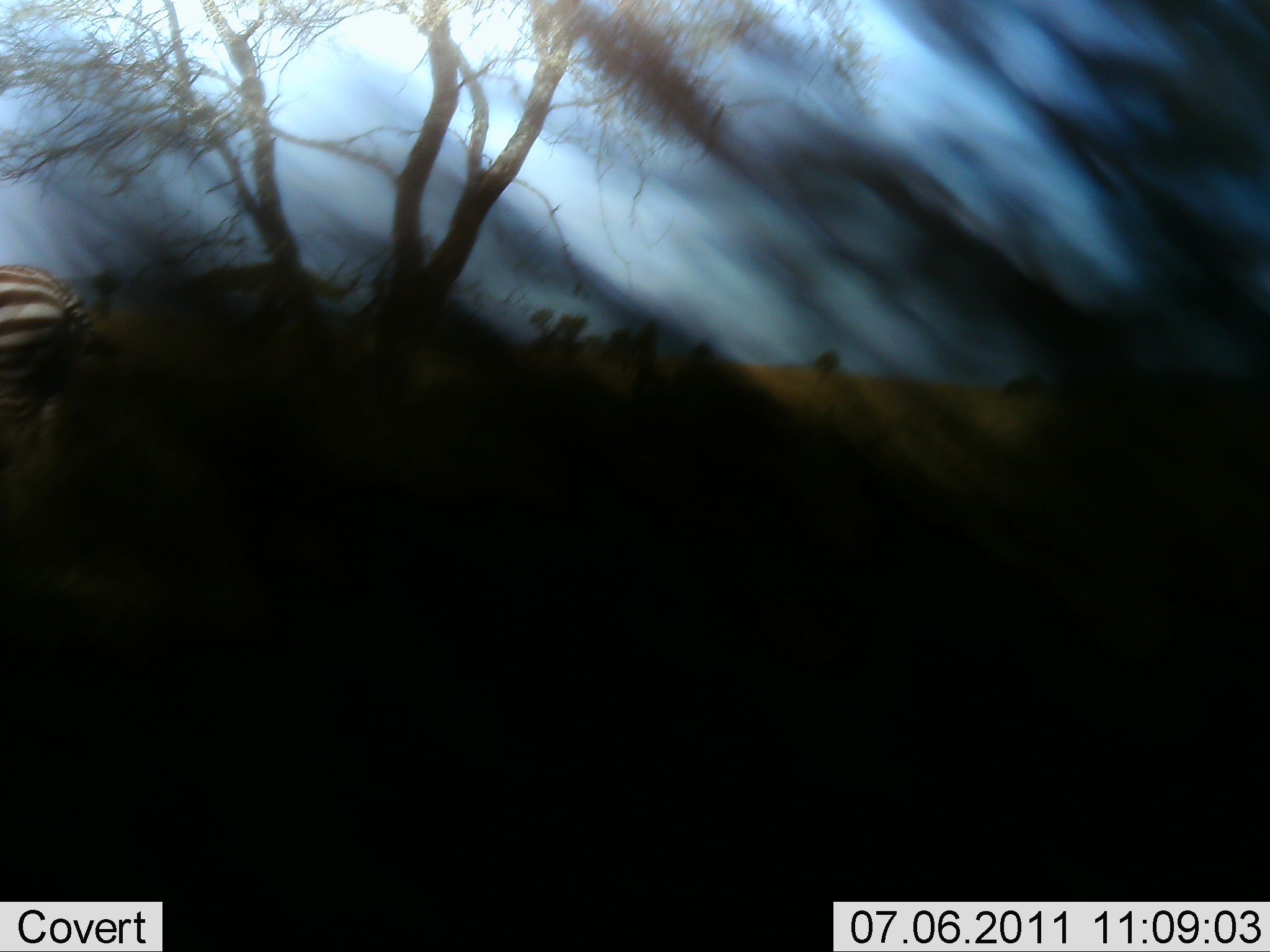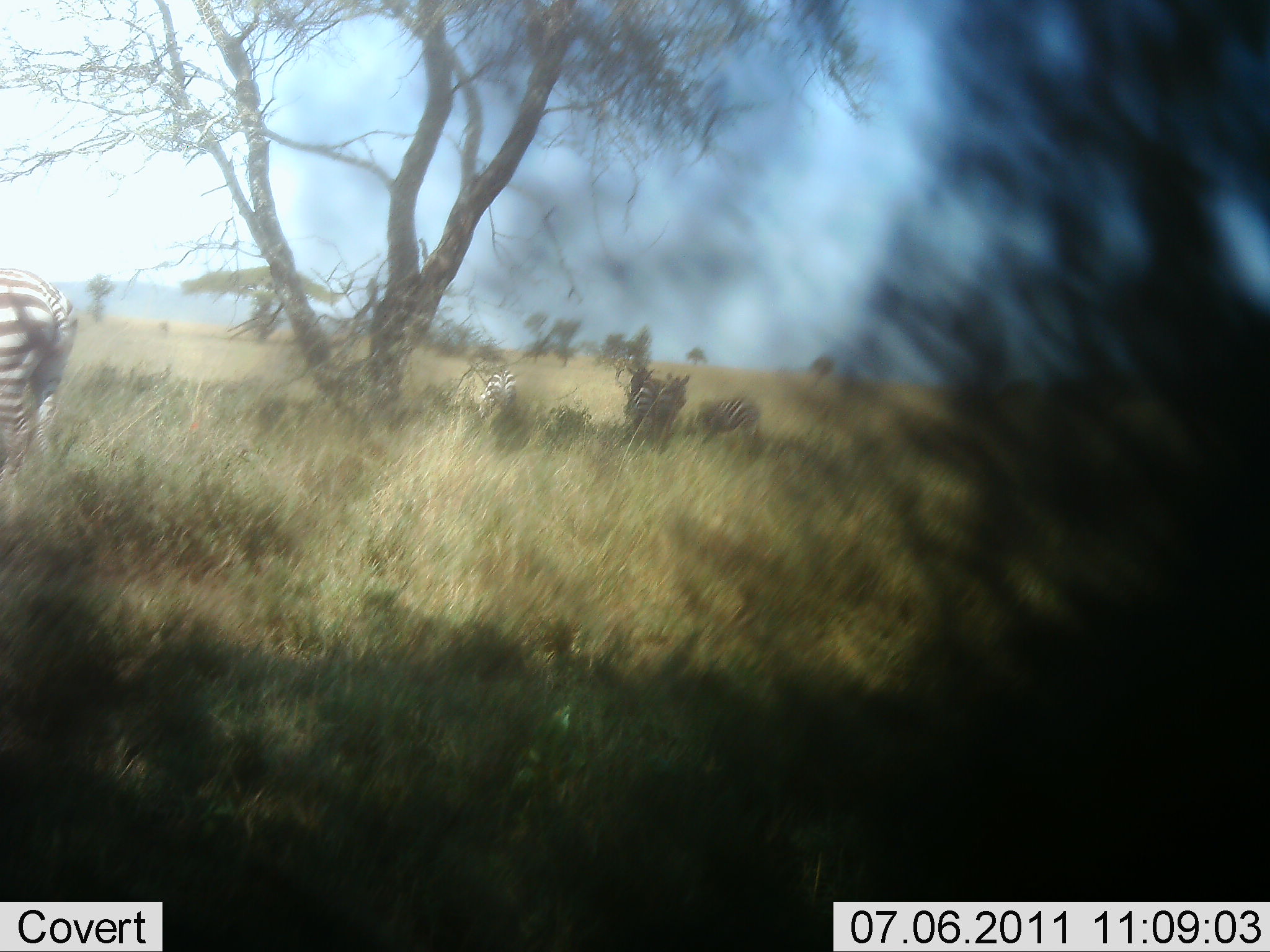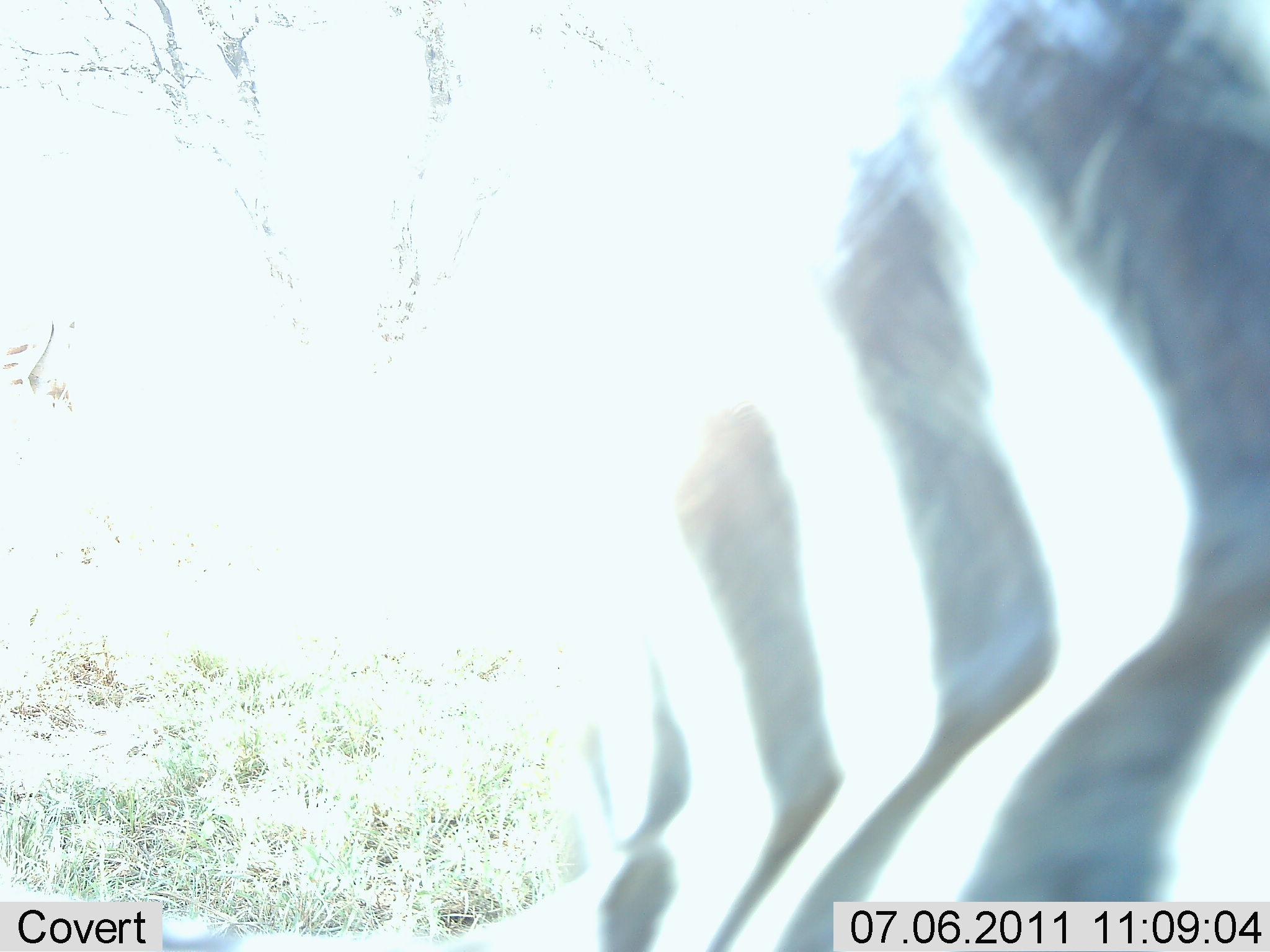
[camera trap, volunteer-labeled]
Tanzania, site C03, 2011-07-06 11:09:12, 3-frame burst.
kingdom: Animalia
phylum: Chordata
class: Mammalia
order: Perissodactyla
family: Equidae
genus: Equus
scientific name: Equus quagga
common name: plains zebra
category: zebra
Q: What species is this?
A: Zebra (plains zebra) (Equus quagga).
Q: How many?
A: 4.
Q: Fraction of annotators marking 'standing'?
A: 60%.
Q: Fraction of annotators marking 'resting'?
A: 20%.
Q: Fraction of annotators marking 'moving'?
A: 70%.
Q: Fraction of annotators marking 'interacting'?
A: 0%.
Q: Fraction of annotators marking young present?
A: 10%.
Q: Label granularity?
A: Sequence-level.